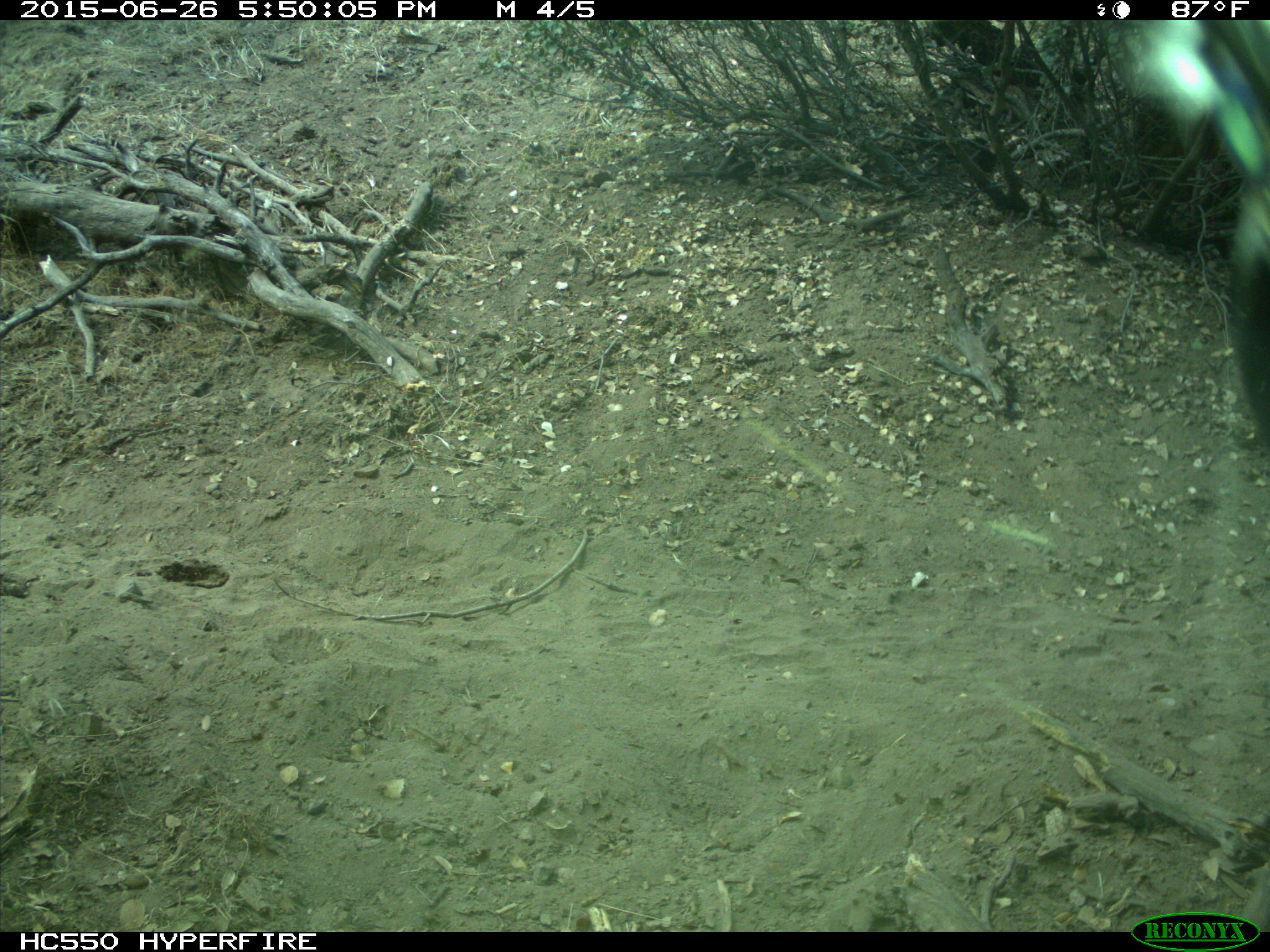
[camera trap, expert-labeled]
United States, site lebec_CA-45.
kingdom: Animalia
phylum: Chordata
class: Mammalia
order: Artiodactyla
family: Bovidae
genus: Bos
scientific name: Bos taurus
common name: domestic cow